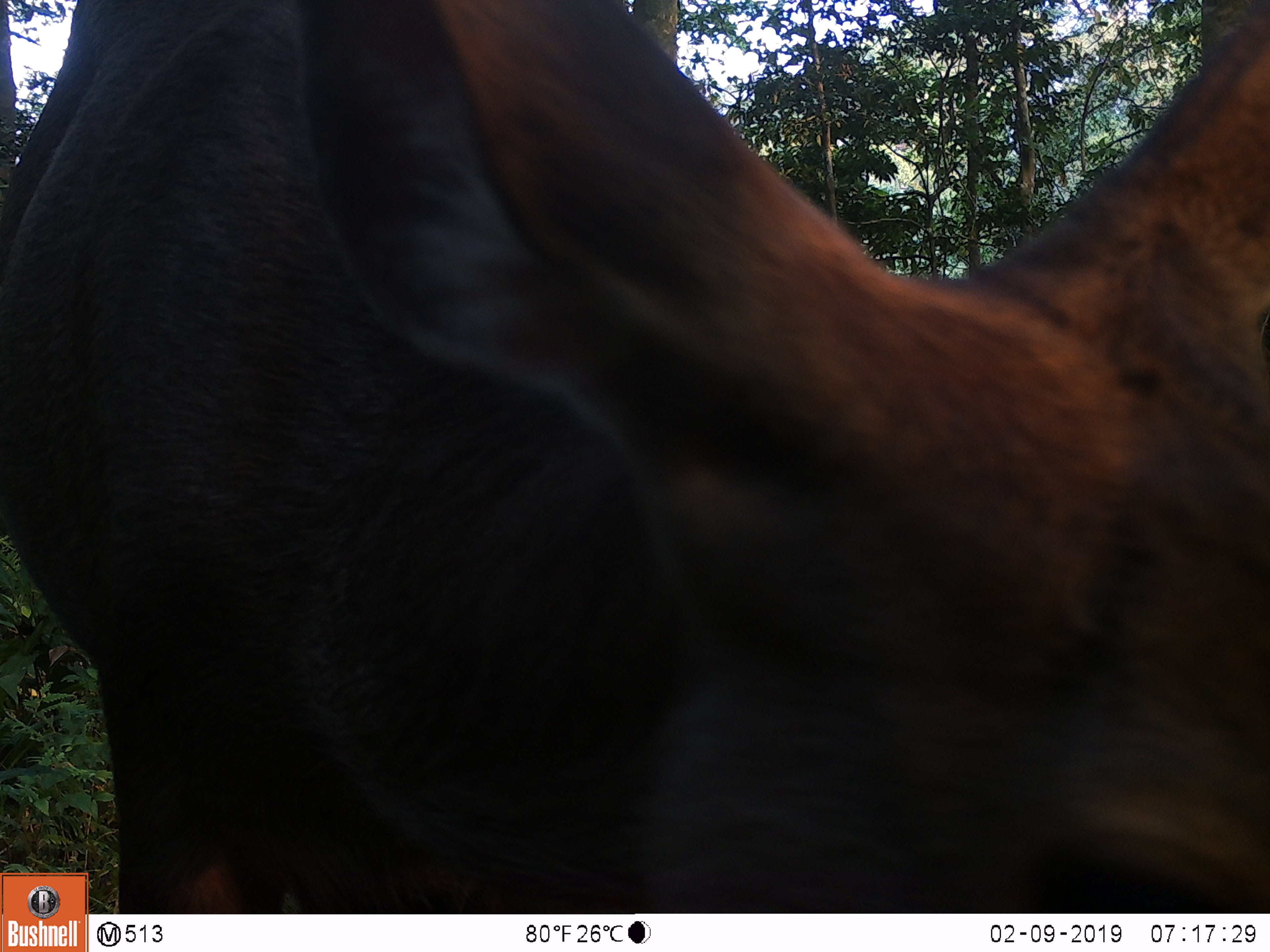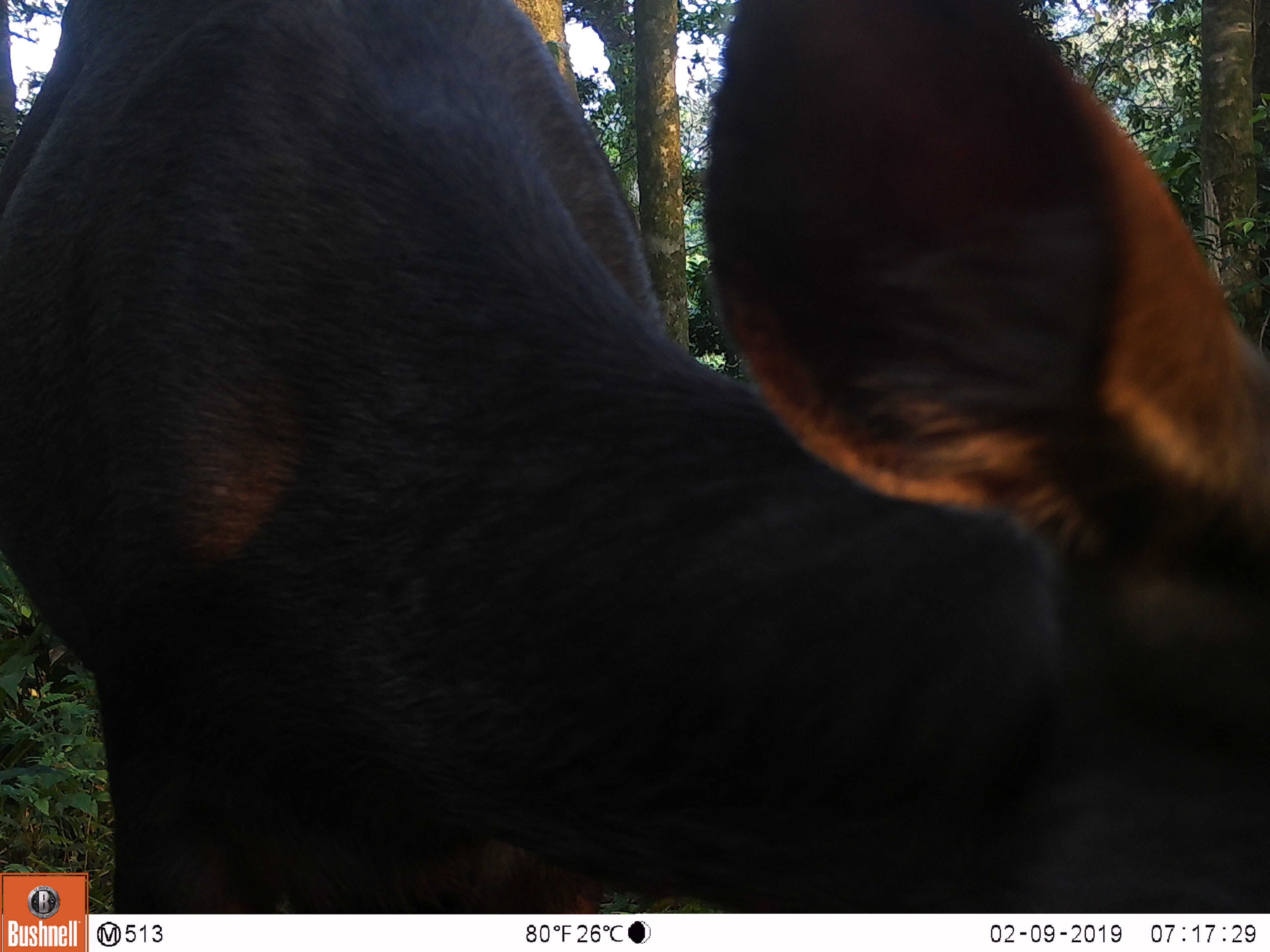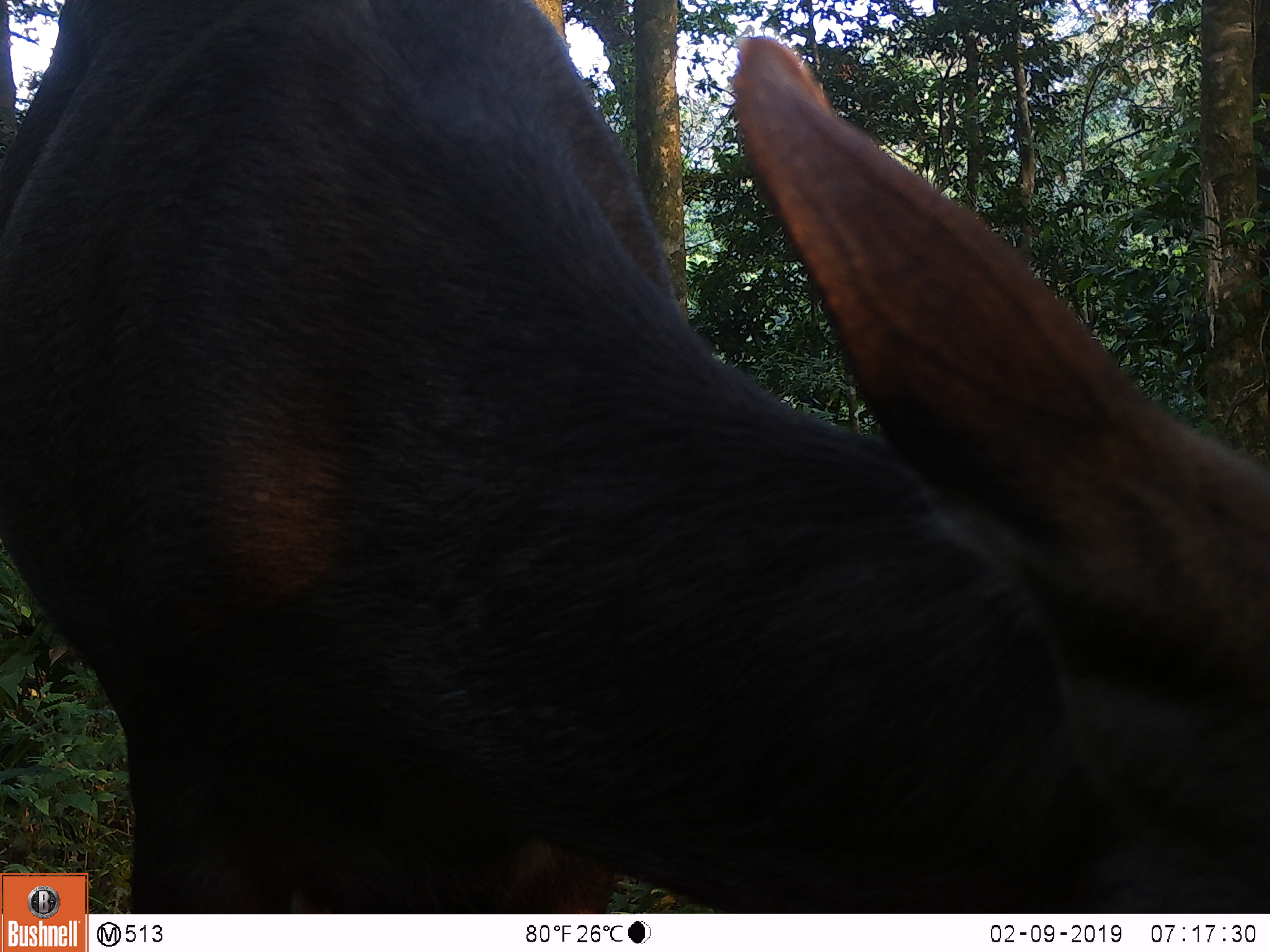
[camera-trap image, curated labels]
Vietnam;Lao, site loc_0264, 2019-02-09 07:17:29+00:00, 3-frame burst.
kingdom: Animalia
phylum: Chordata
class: Mammalia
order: Artiodactyla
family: Cervidae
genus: Rusa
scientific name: Rusa unicolor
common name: sambar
Sambar (Rusa unicolor). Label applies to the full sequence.